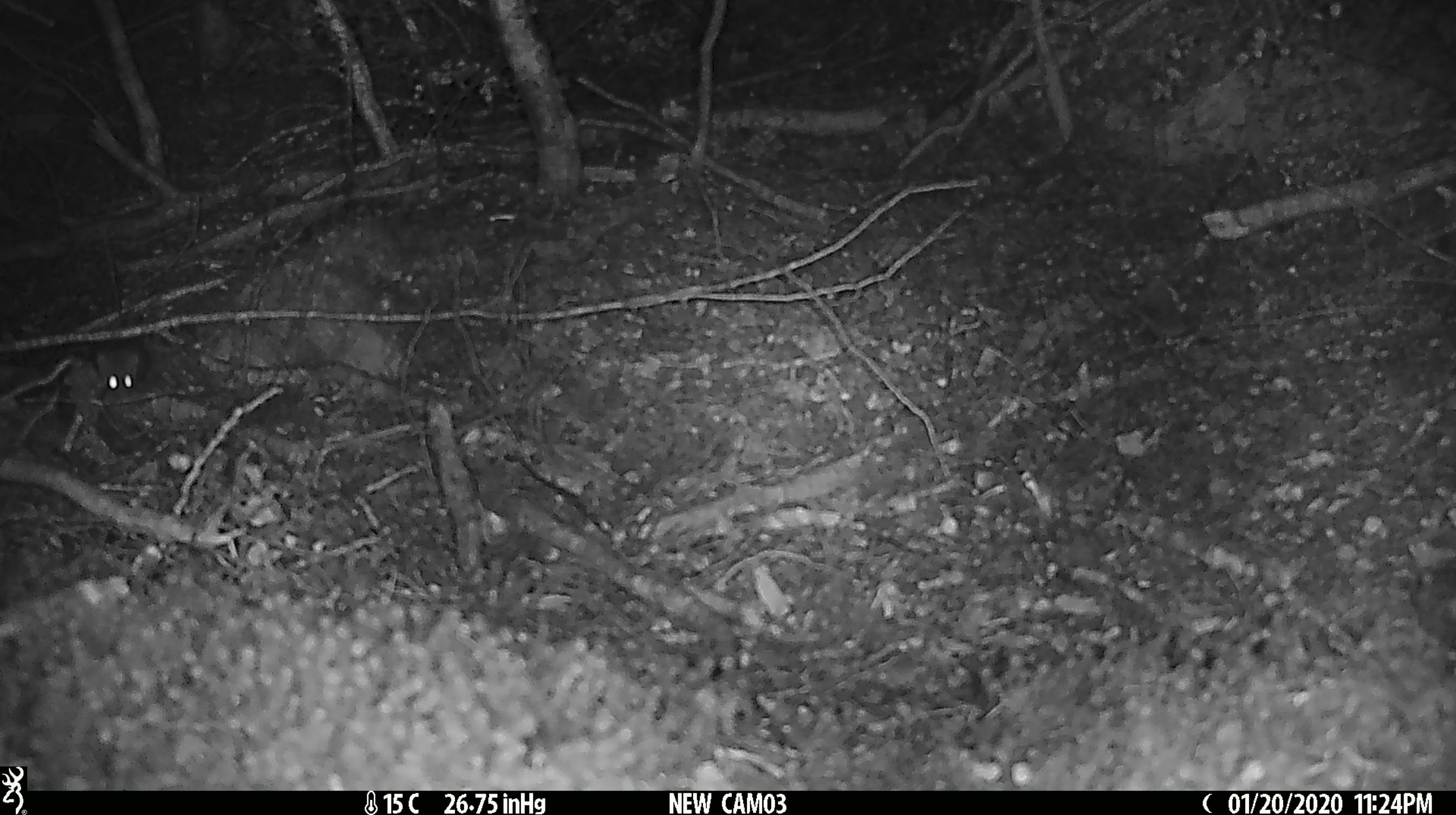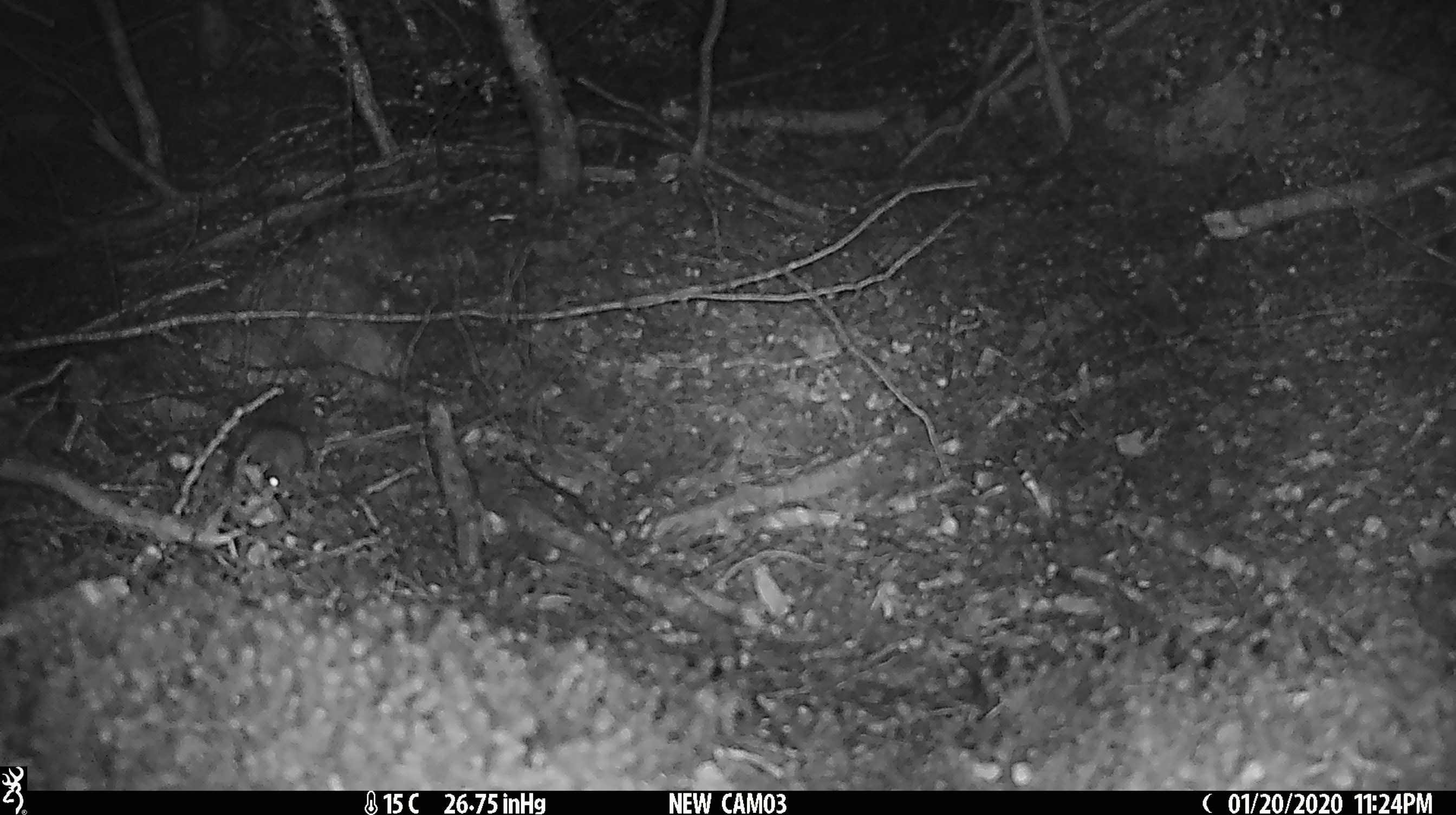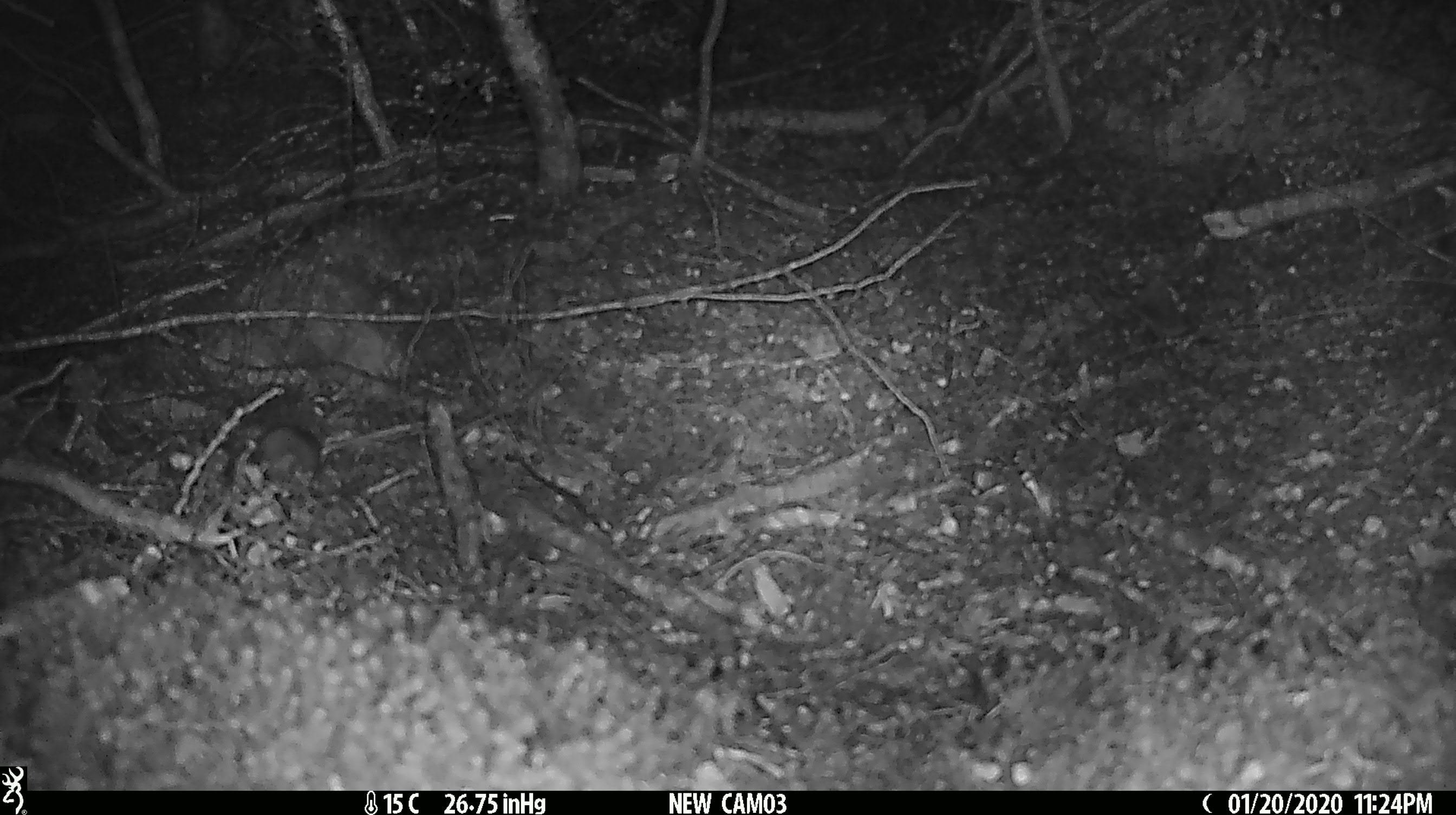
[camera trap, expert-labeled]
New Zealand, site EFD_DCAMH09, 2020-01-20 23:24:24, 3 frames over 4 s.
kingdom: Animalia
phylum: Chordata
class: Mammalia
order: Rodentia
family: Muridae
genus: Mus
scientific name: Mus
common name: mouse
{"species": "mouse (Mus)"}